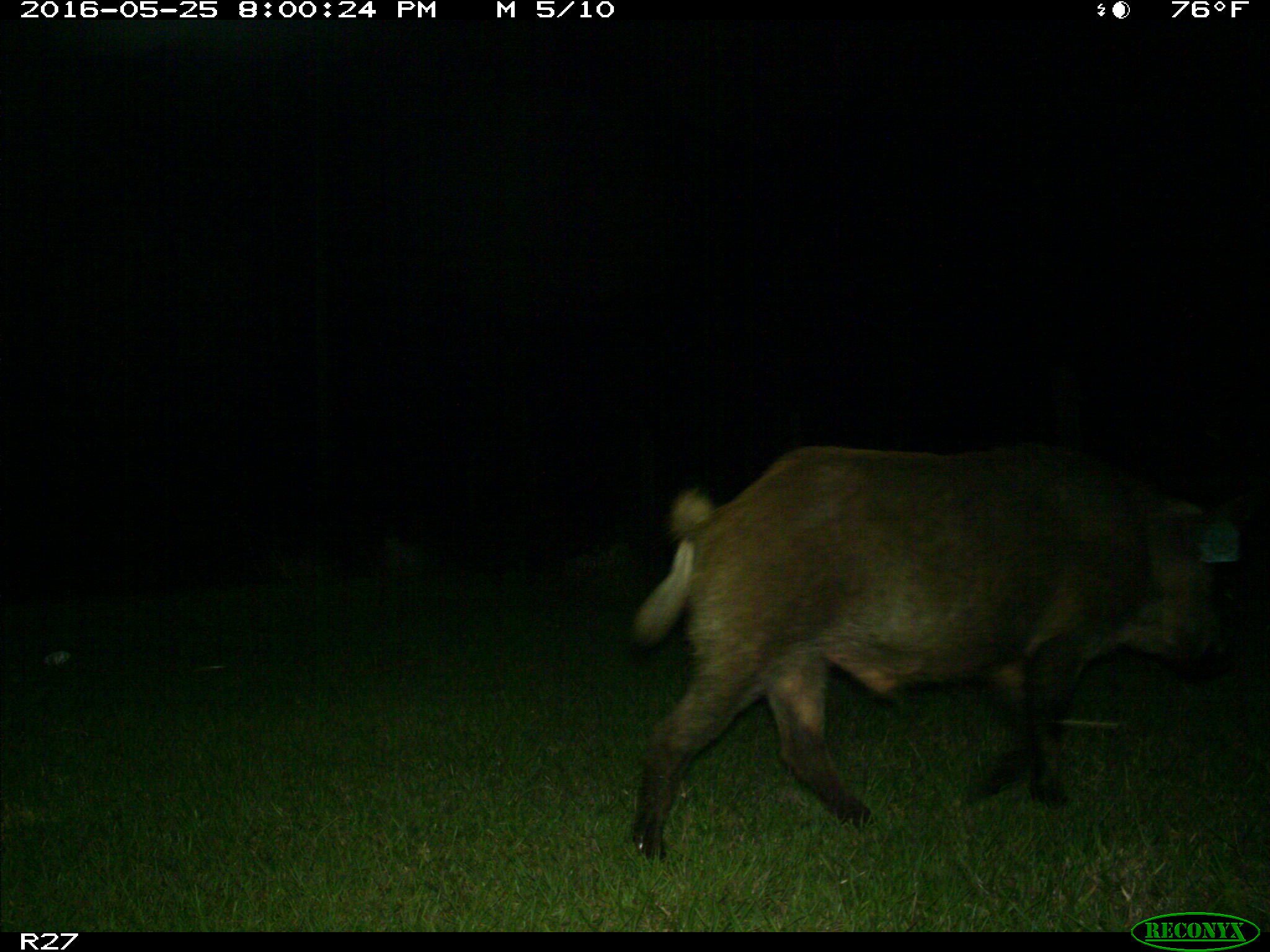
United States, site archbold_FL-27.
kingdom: Animalia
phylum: Chordata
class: Mammalia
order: Artiodactyla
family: Suidae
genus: Sus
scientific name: Sus scrofa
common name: wild boar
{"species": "Sus scrofa (wild boar)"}